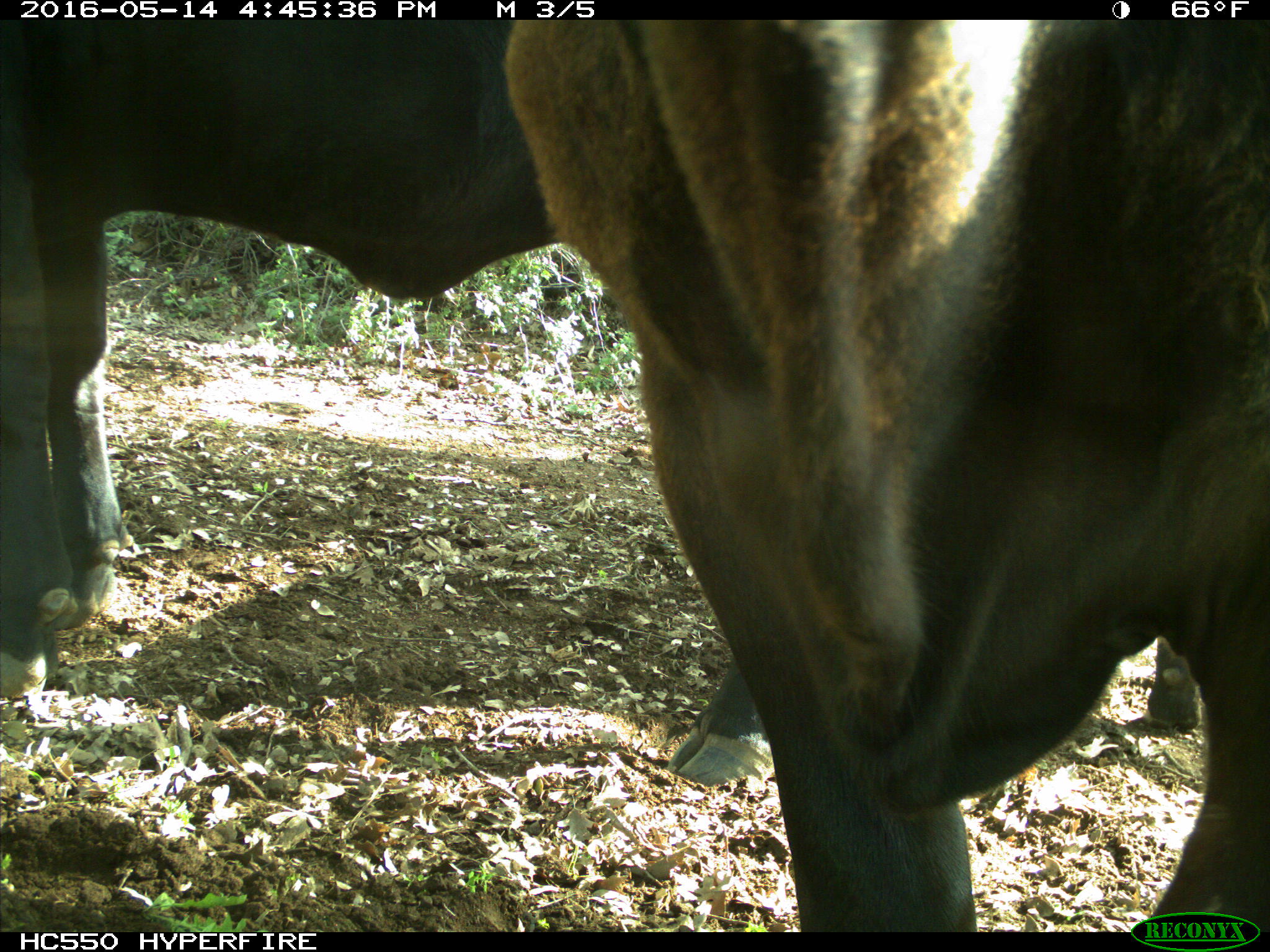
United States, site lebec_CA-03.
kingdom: Animalia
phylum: Chordata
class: Mammalia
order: Artiodactyla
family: Bovidae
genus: Bos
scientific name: Bos taurus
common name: domestic cow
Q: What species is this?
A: Bos taurus (domestic cow).